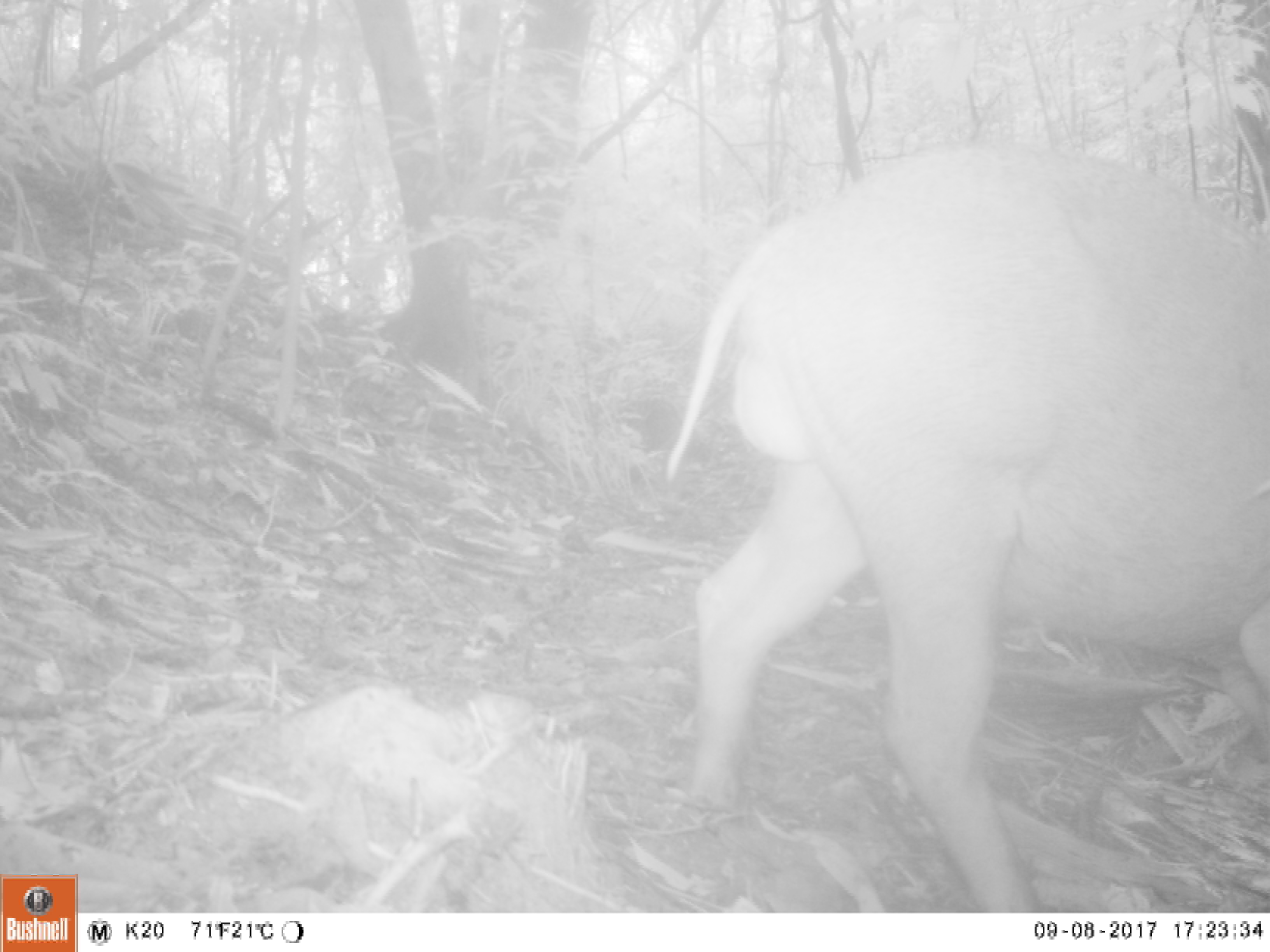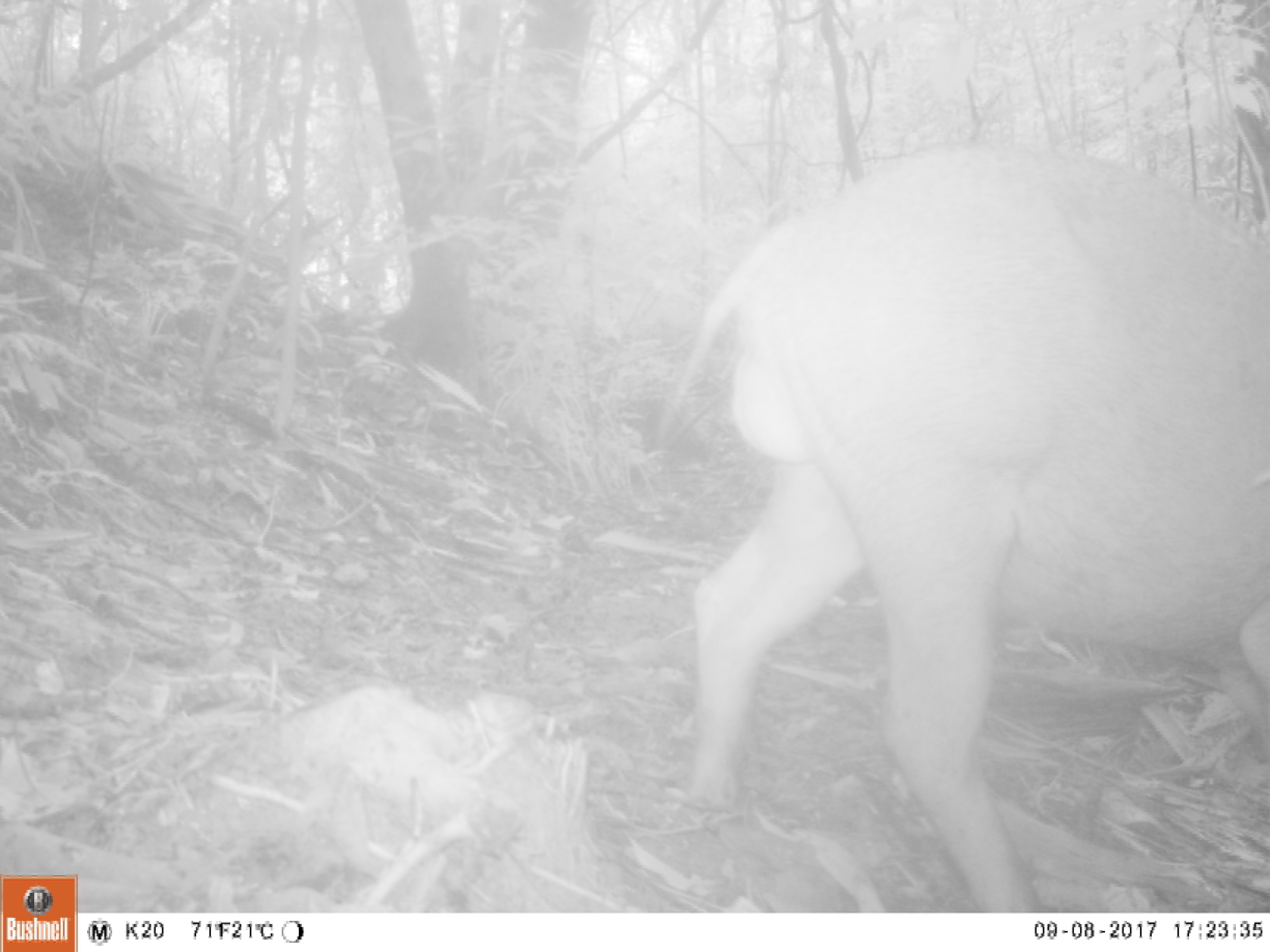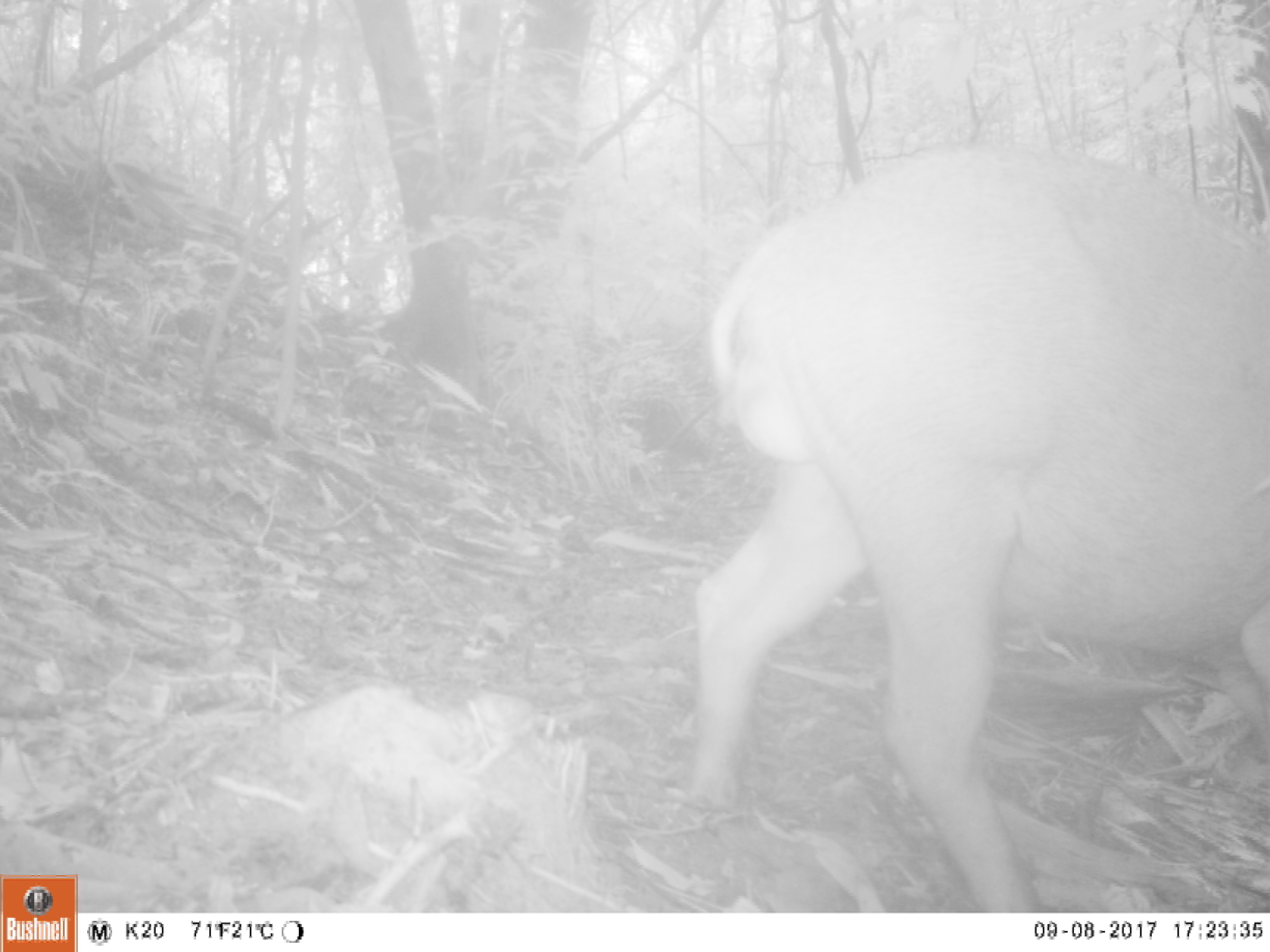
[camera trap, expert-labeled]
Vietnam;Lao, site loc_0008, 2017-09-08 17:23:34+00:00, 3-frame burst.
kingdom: Animalia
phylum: Chordata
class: Mammalia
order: Artiodactyla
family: Suidae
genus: Sus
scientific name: Sus scrofa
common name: eurasian wild pig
Eurasian wild pig (Sus scrofa). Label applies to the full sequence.